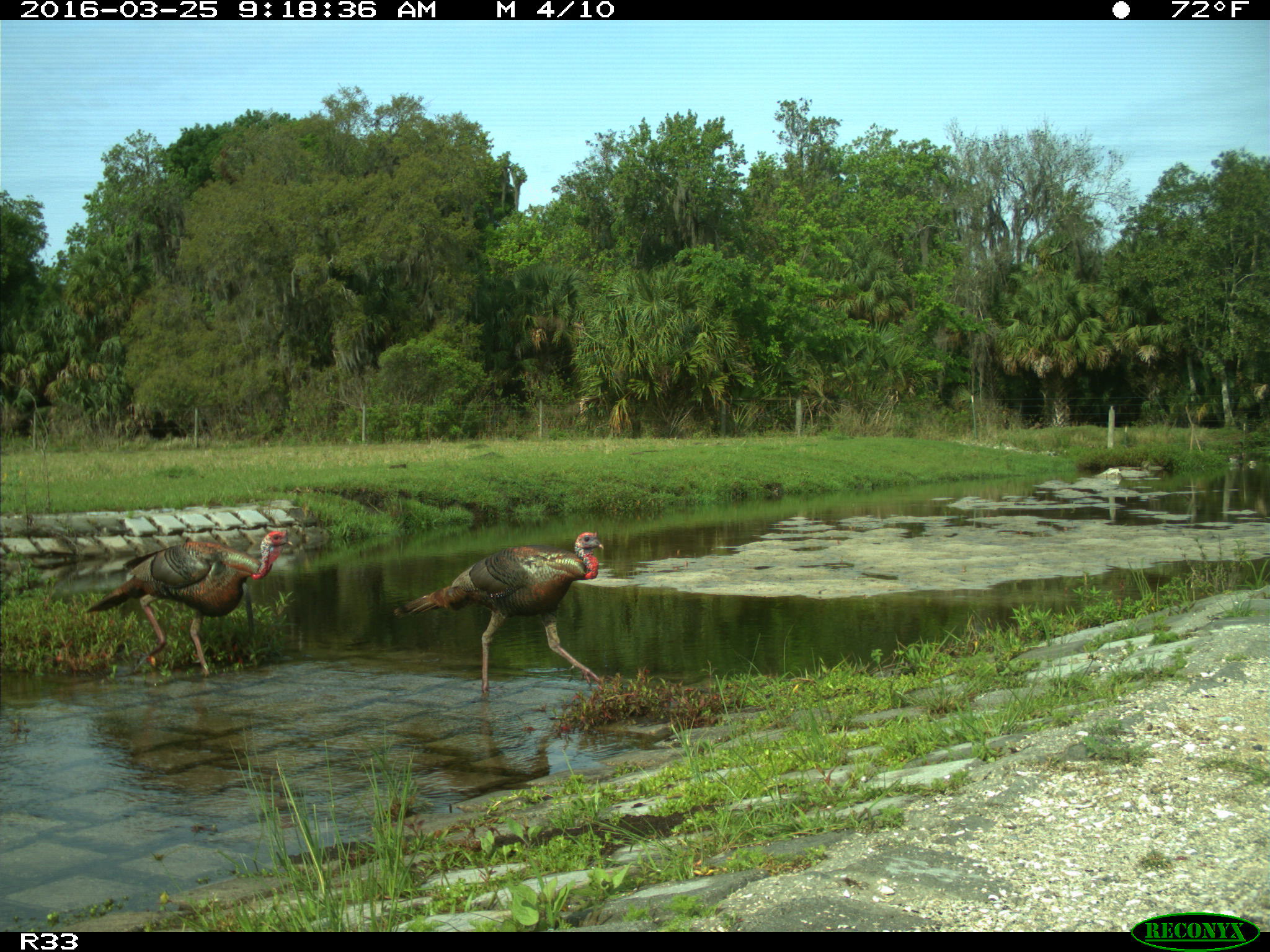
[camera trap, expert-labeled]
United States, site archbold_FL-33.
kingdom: Animalia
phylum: Chordata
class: Aves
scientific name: Aves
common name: birds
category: unidentified bird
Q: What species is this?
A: Unidentified bird (birds) (Aves).